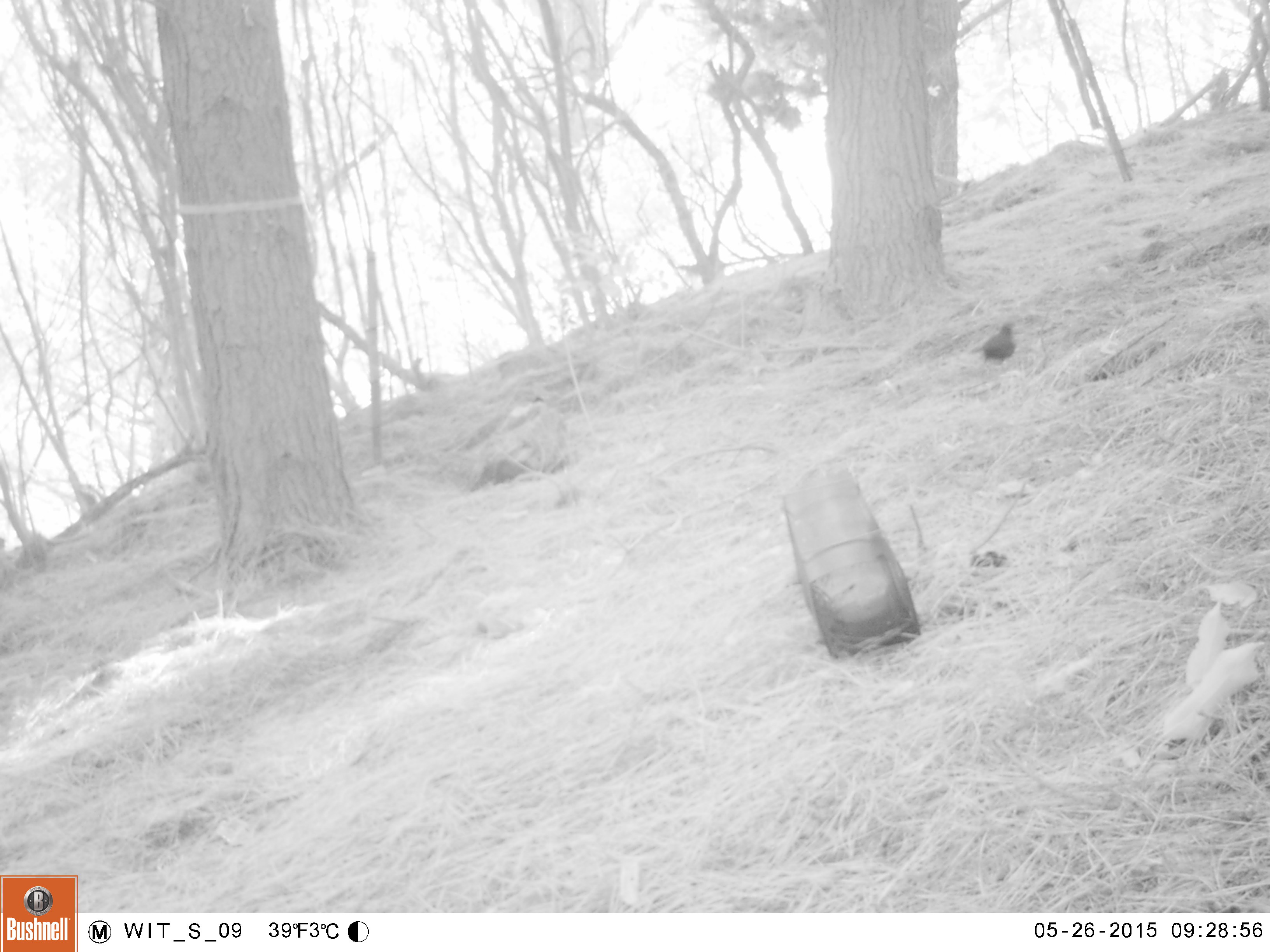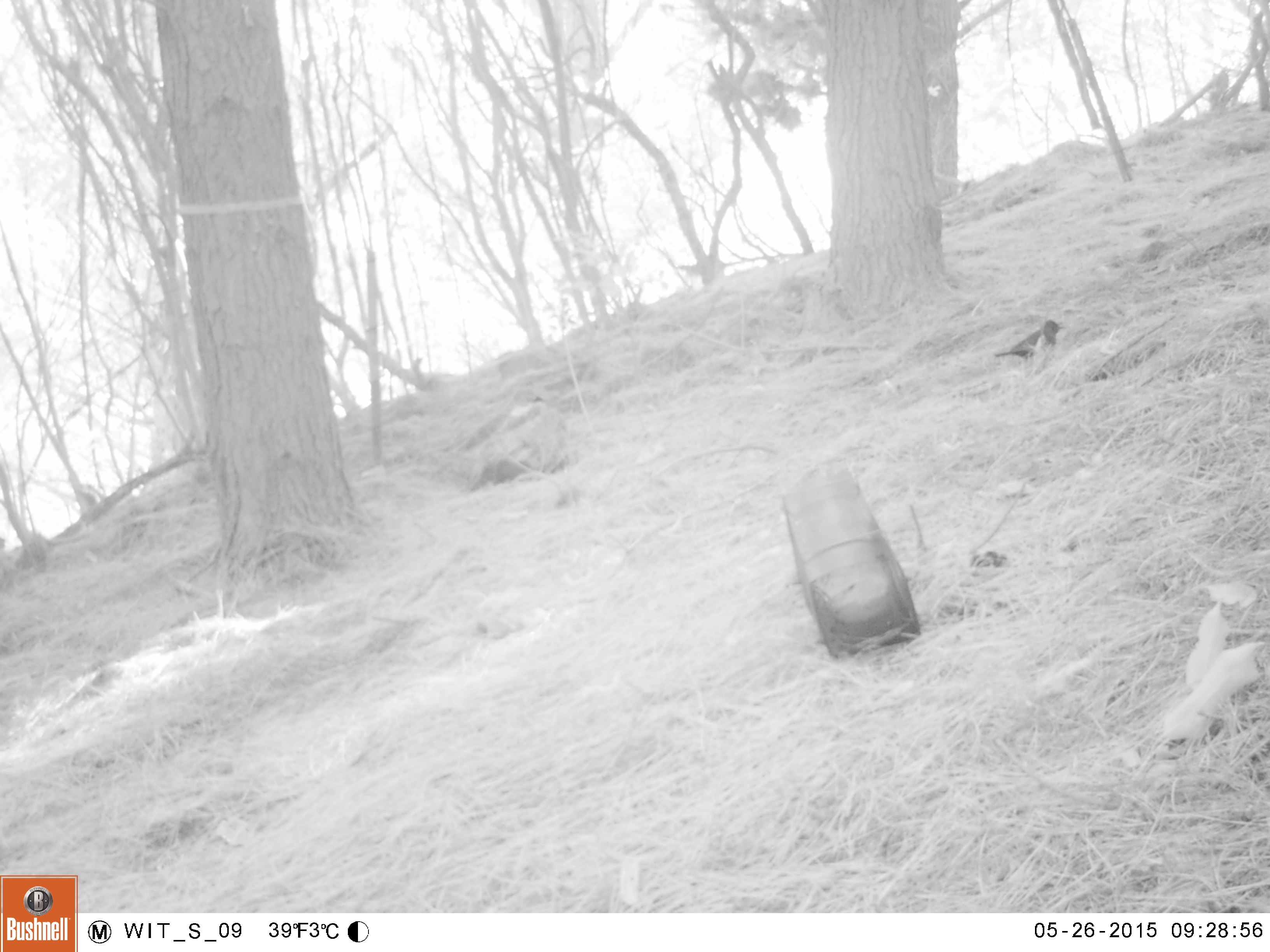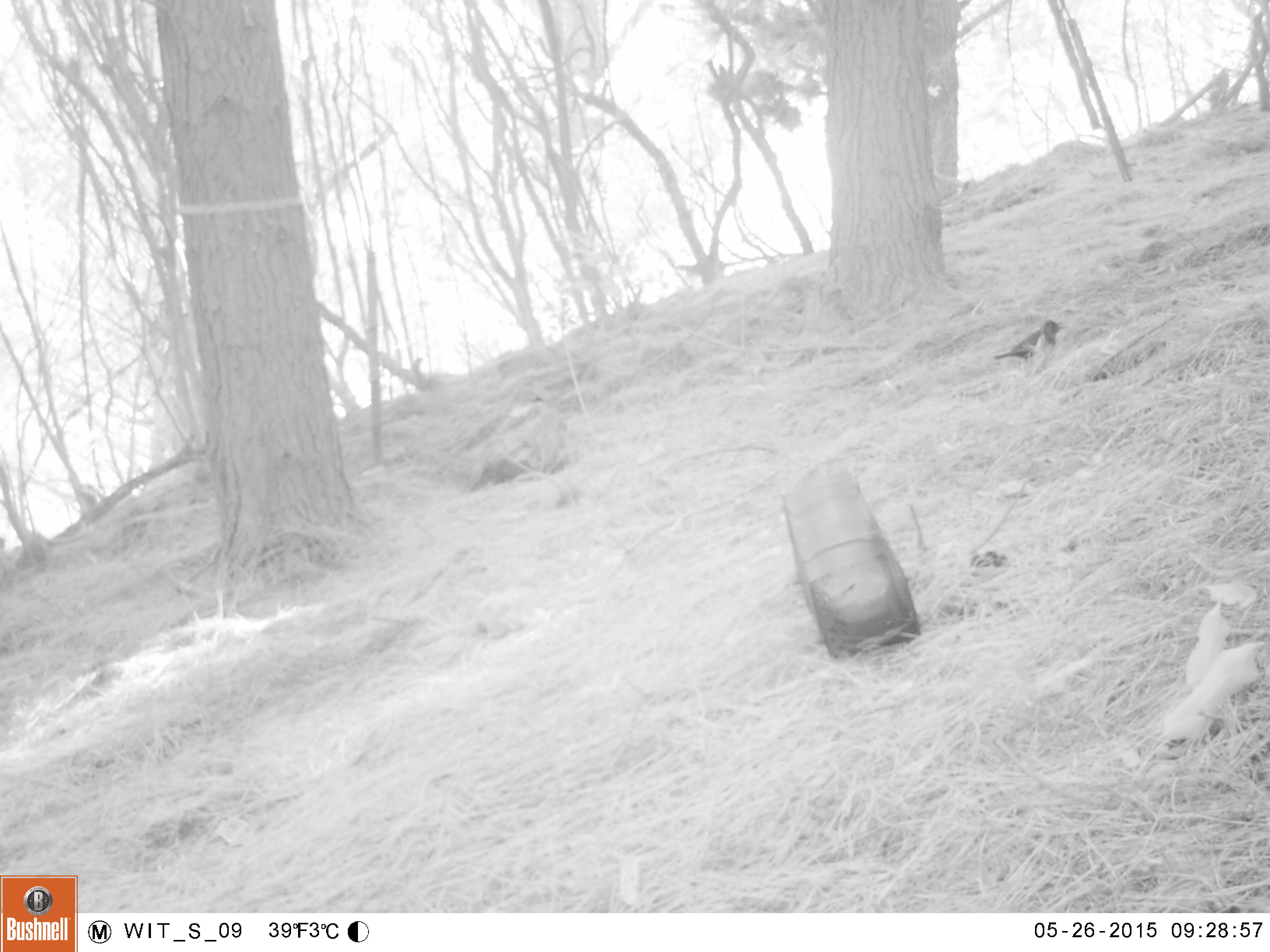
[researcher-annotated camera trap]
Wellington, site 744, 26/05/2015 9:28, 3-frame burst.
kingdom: Animalia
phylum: Chordata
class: Aves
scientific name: Aves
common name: bird